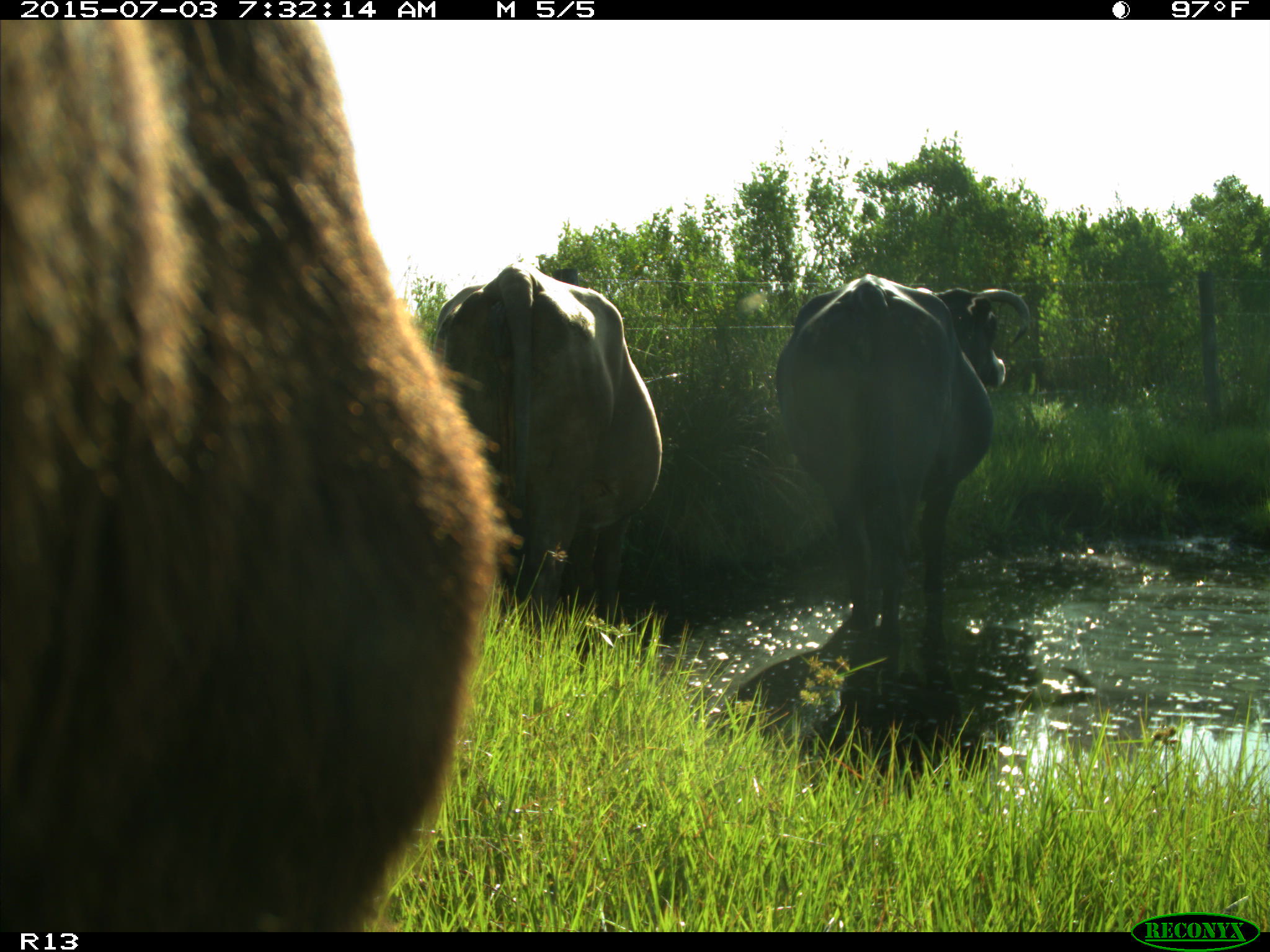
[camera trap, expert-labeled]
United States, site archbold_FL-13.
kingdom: Animalia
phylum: Chordata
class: Mammalia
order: Artiodactyla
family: Bovidae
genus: Bos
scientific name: Bos taurus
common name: domestic cow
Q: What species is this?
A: Bos taurus (domestic cow).